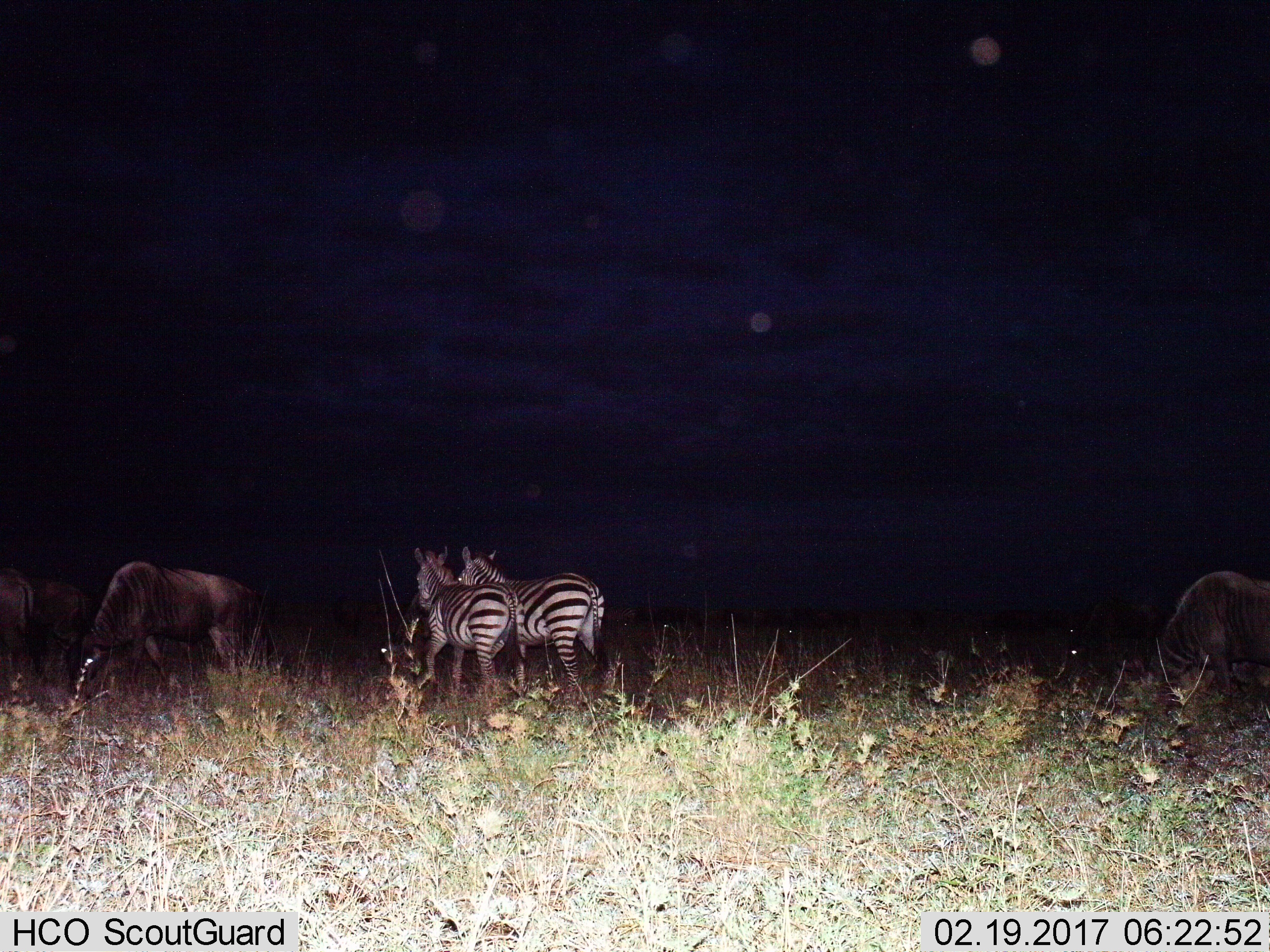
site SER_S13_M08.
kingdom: Animalia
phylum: Chordata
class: Mammalia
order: Artiodactyla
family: Bovidae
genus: Connochaetes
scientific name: Connochaetes taurinus taurinus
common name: blue wildebeest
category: wildebeestblue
Wildebeestblue (blue wildebeest) (Connochaetes taurinus taurinus), count 4. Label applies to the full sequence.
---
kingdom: Animalia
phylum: Chordata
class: Mammalia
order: Perissodactyla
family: Equidae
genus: Equus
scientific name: Equus quagga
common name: plains zebra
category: zebraplains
Zebraplains (plains zebra) (Equus quagga), count 2. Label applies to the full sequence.